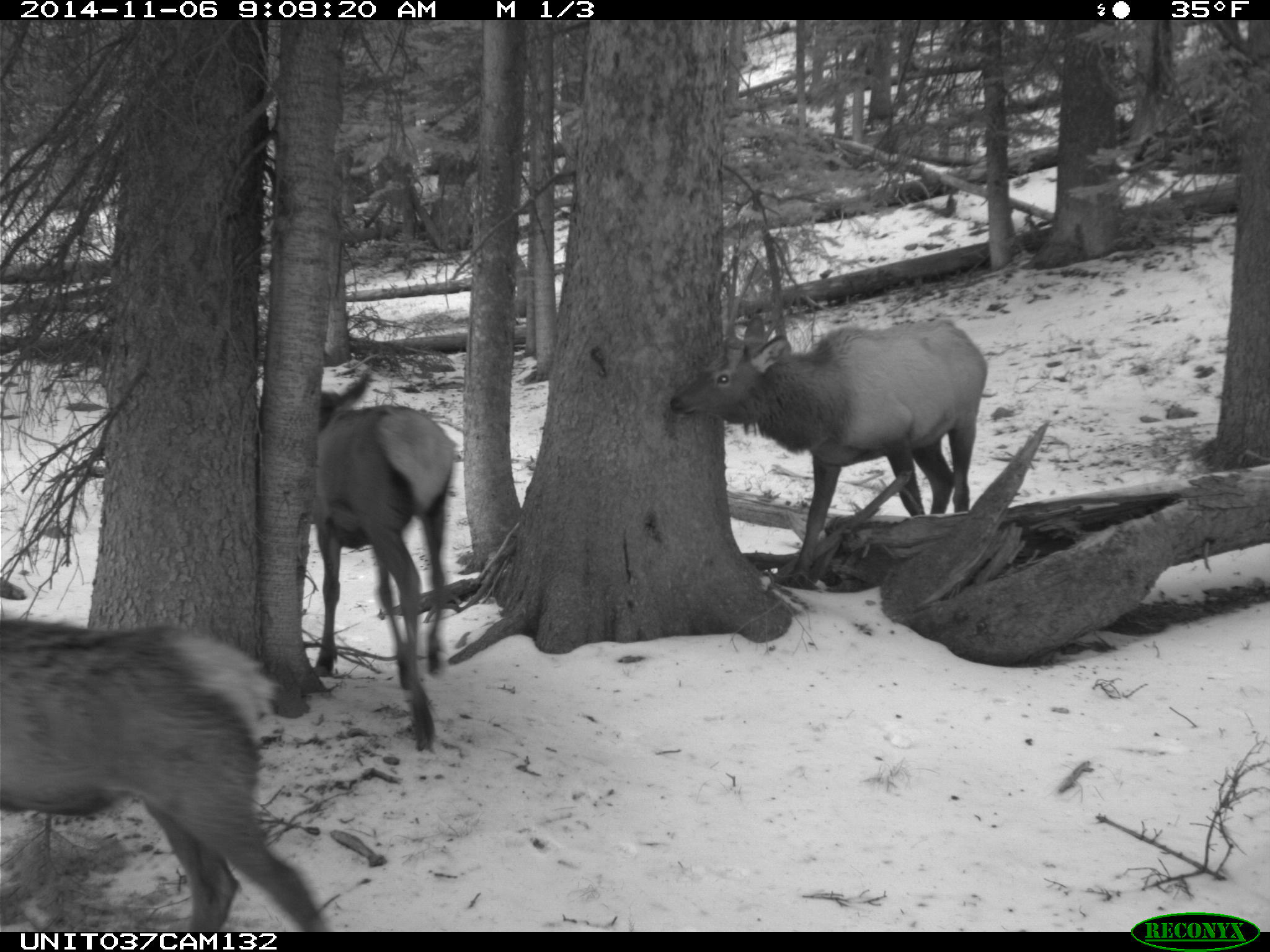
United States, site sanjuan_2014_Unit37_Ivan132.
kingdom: Animalia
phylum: Chordata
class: Mammalia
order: Artiodactyla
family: Cervidae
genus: Cervus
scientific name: Cervus elaphus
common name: red deer